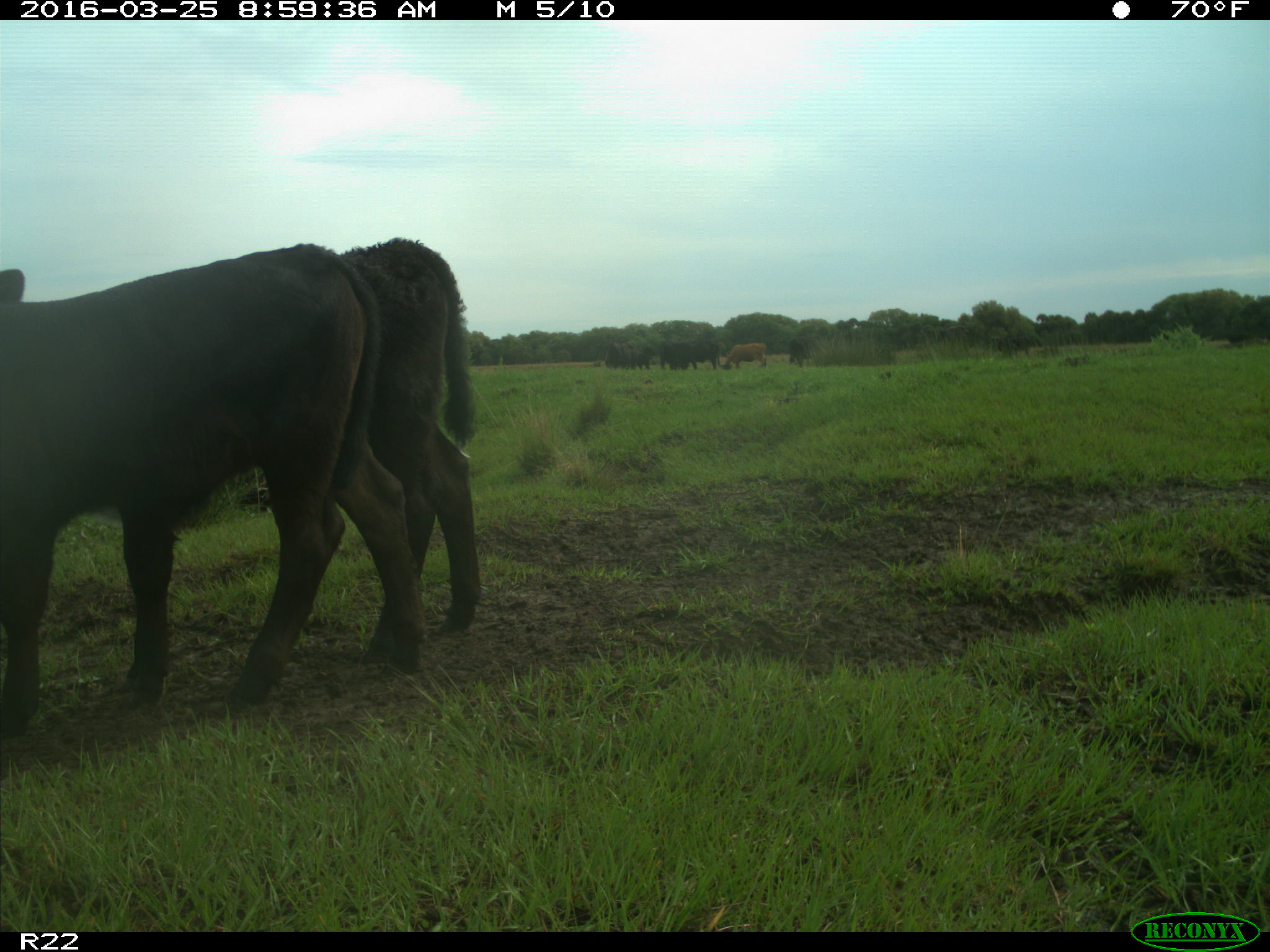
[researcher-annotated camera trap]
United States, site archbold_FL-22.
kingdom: Animalia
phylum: Chordata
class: Mammalia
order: Artiodactyla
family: Bovidae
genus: Bos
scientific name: Bos taurus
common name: domestic cow